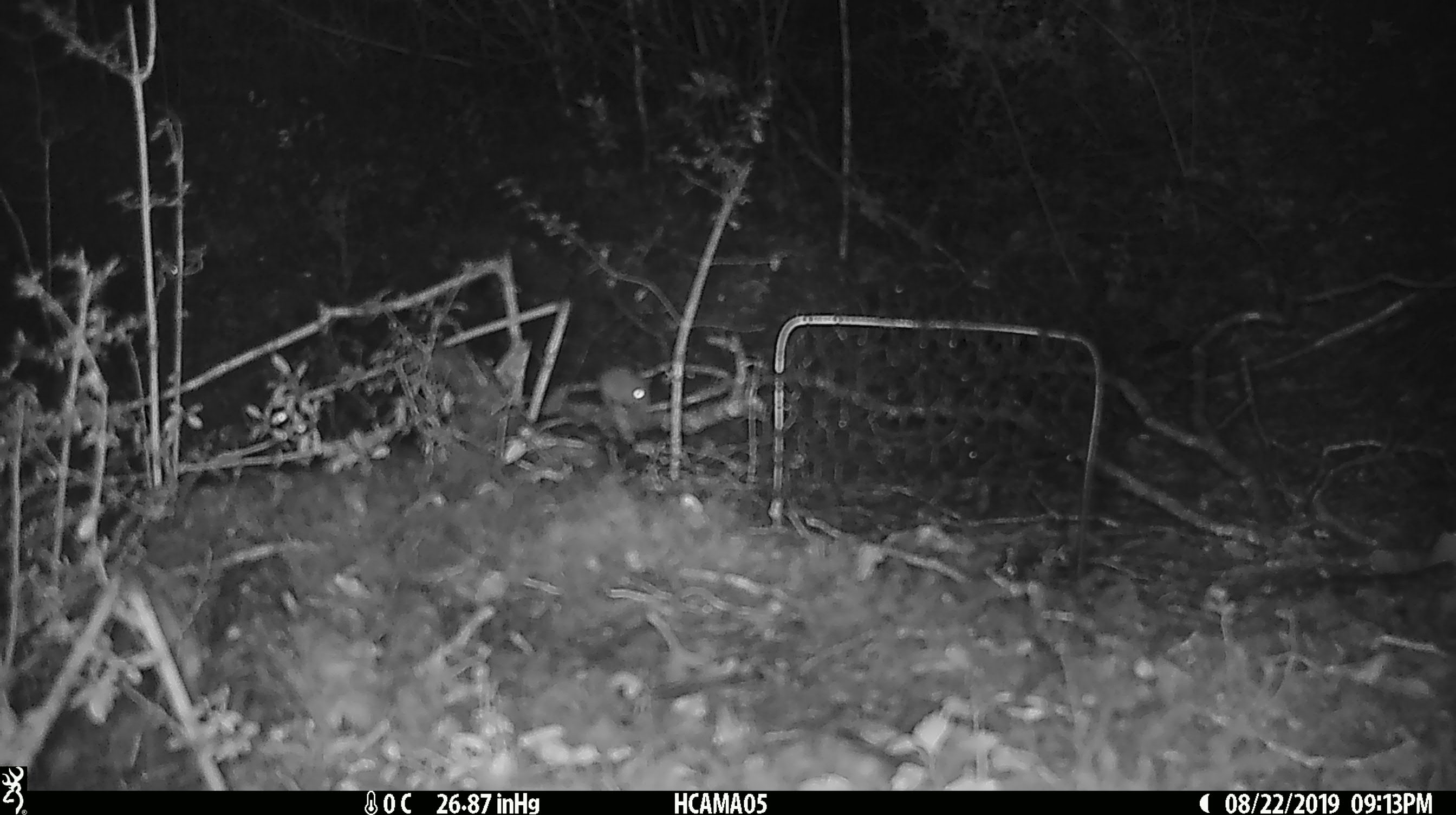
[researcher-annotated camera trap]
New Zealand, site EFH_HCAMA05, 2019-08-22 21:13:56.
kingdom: Animalia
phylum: Chordata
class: Mammalia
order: Rodentia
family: Muridae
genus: Mus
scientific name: Mus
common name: mouse